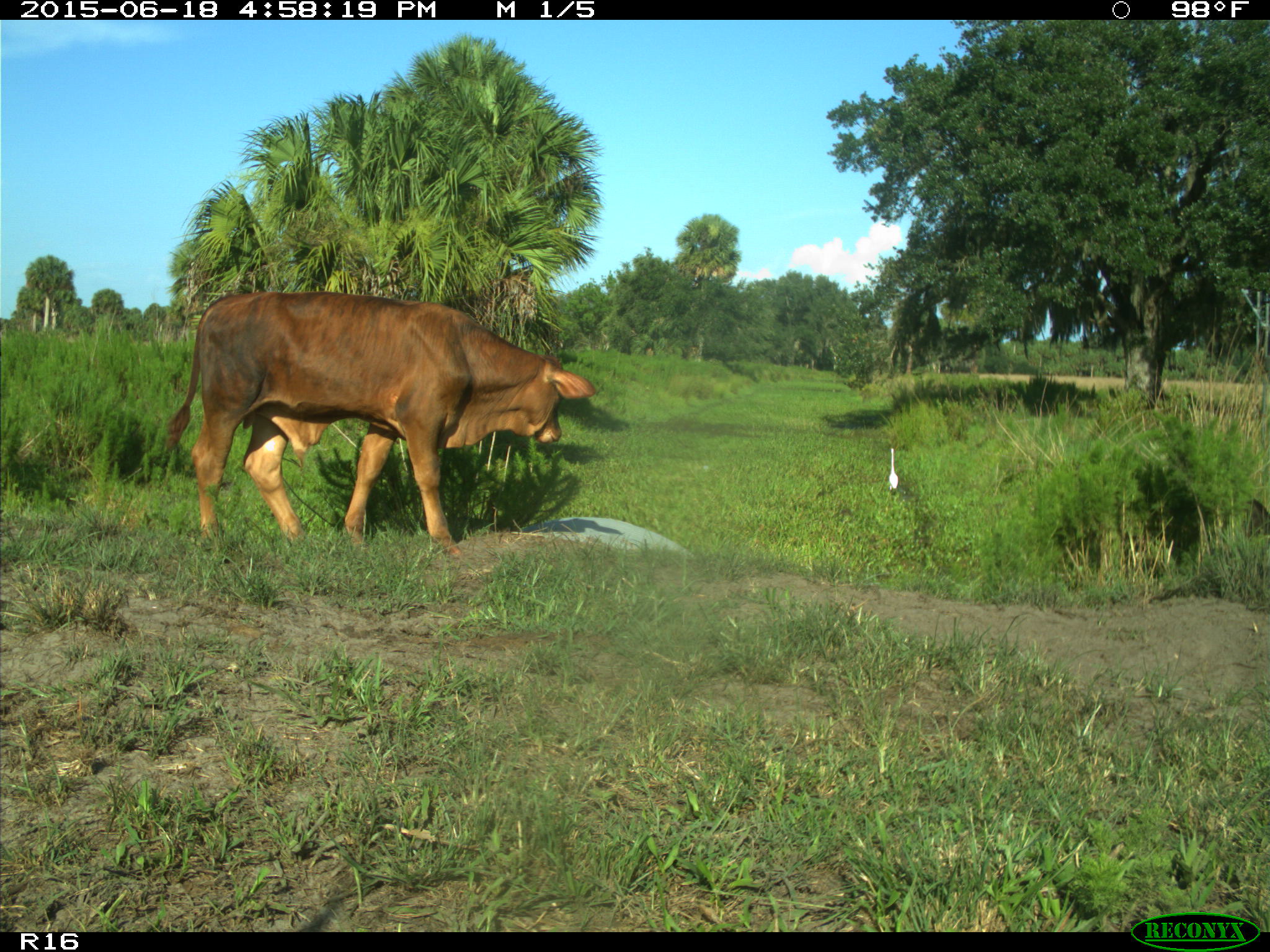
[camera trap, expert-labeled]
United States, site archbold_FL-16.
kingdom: Animalia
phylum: Chordata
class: Mammalia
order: Artiodactyla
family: Bovidae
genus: Bos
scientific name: Bos taurus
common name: domestic cow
Bos taurus (domestic cow).